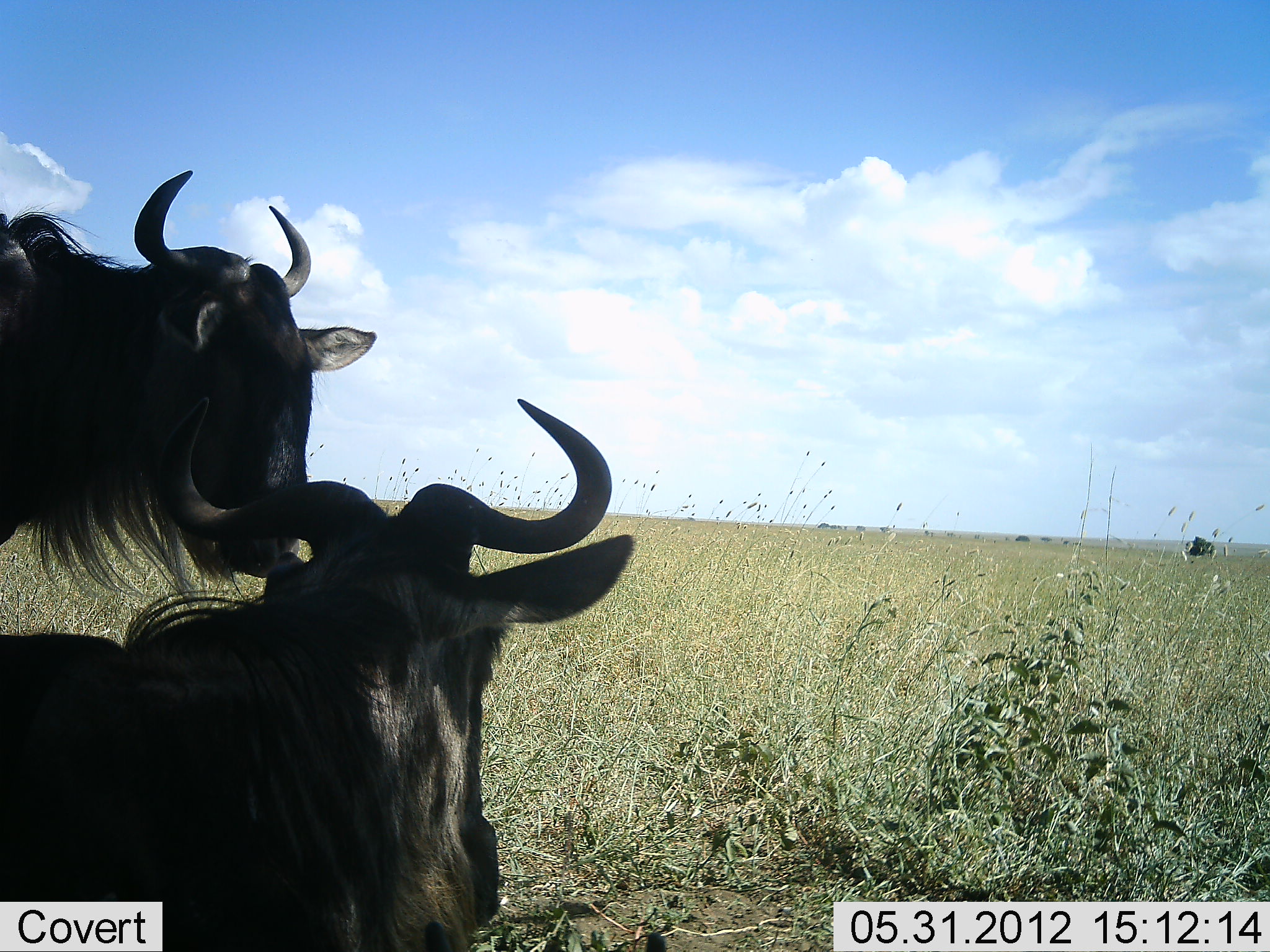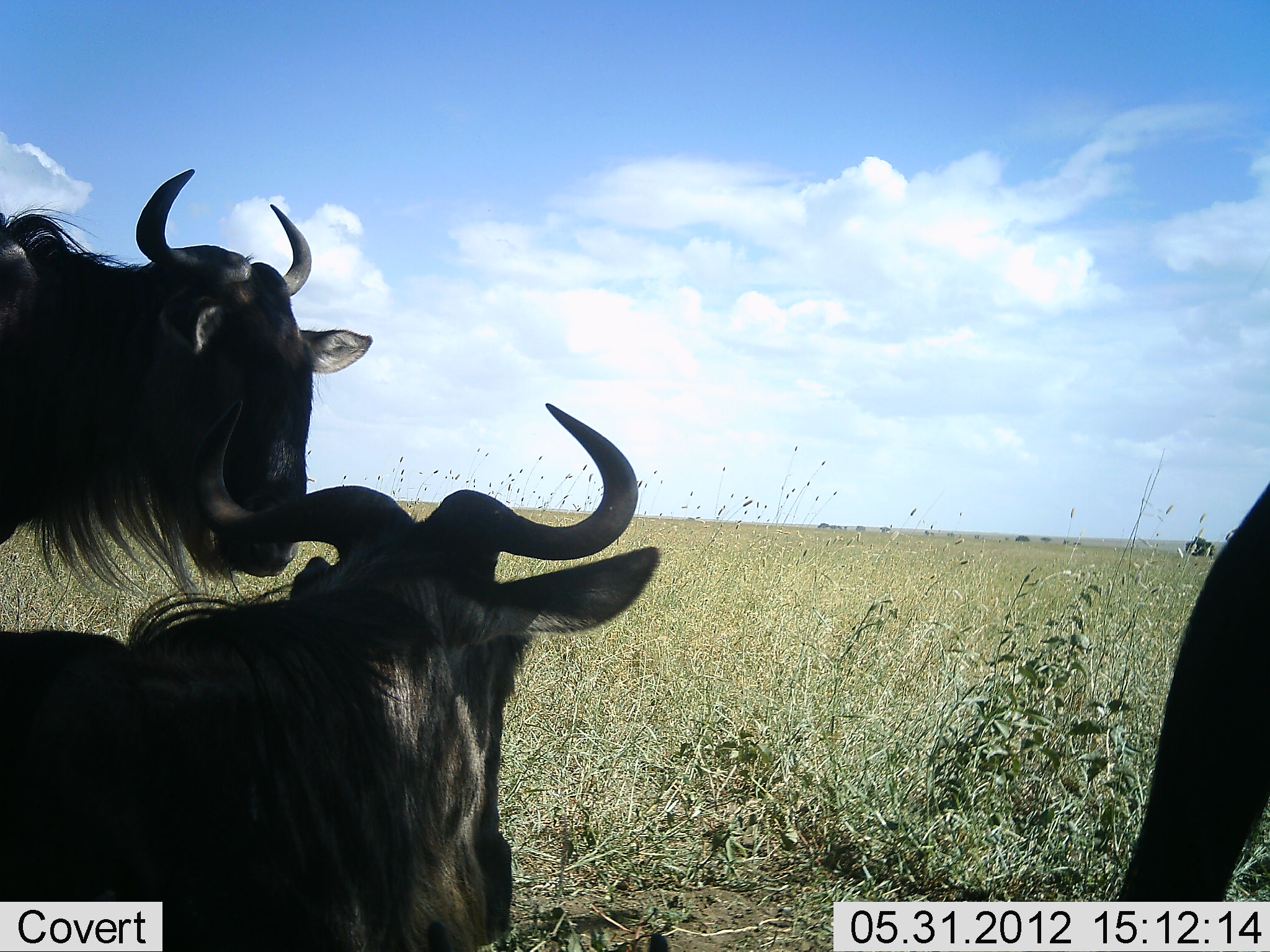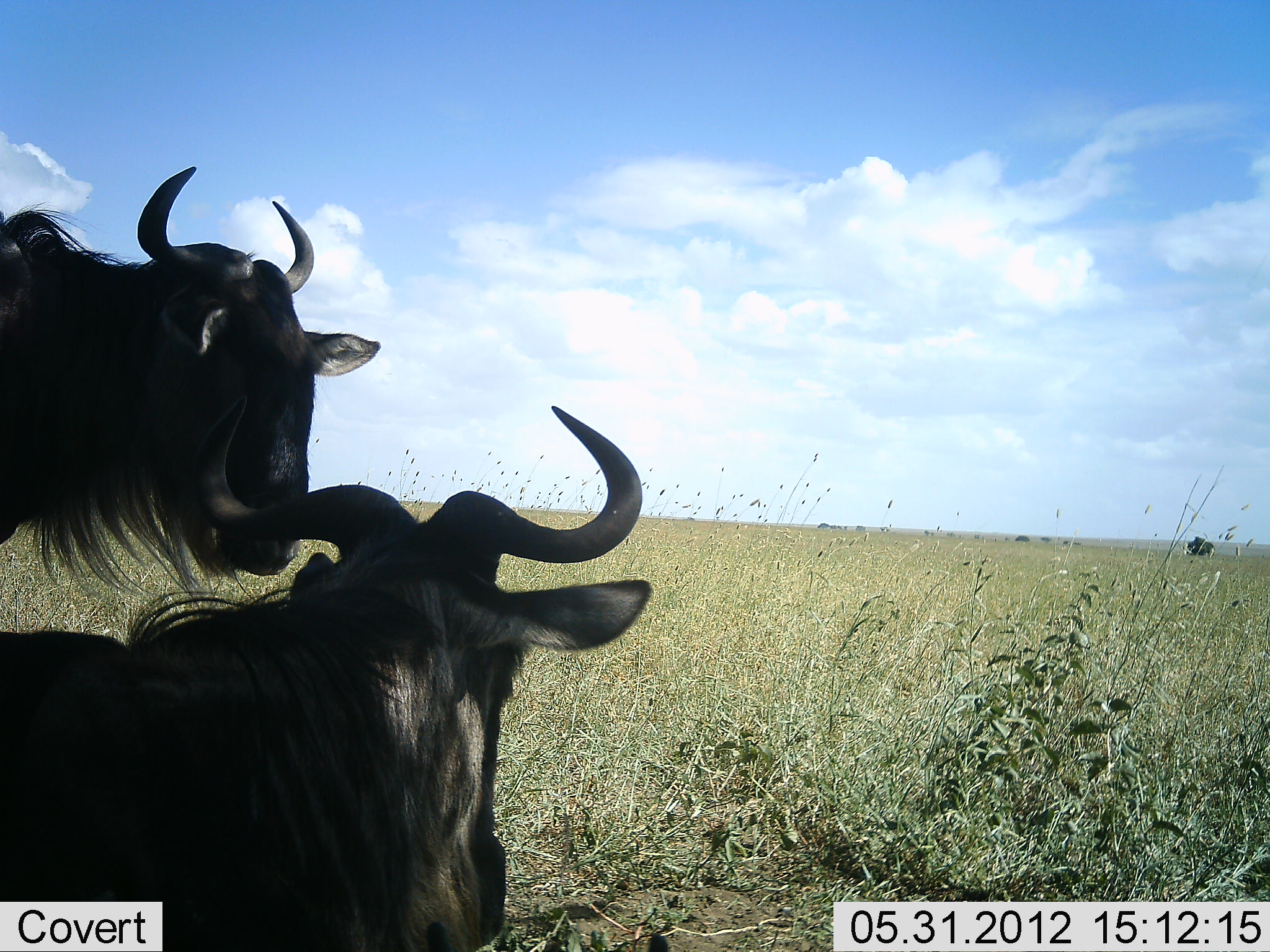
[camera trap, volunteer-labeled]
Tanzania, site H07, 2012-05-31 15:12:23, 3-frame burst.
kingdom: Animalia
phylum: Chordata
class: Mammalia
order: Artiodactyla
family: Bovidae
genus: Connochaetes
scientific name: Connochaetes taurinus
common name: blue wildebeest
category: wildebeest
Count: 3.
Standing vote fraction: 90%.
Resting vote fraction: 100%.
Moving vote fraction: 30%.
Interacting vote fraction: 0%.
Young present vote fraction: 0%.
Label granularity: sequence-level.